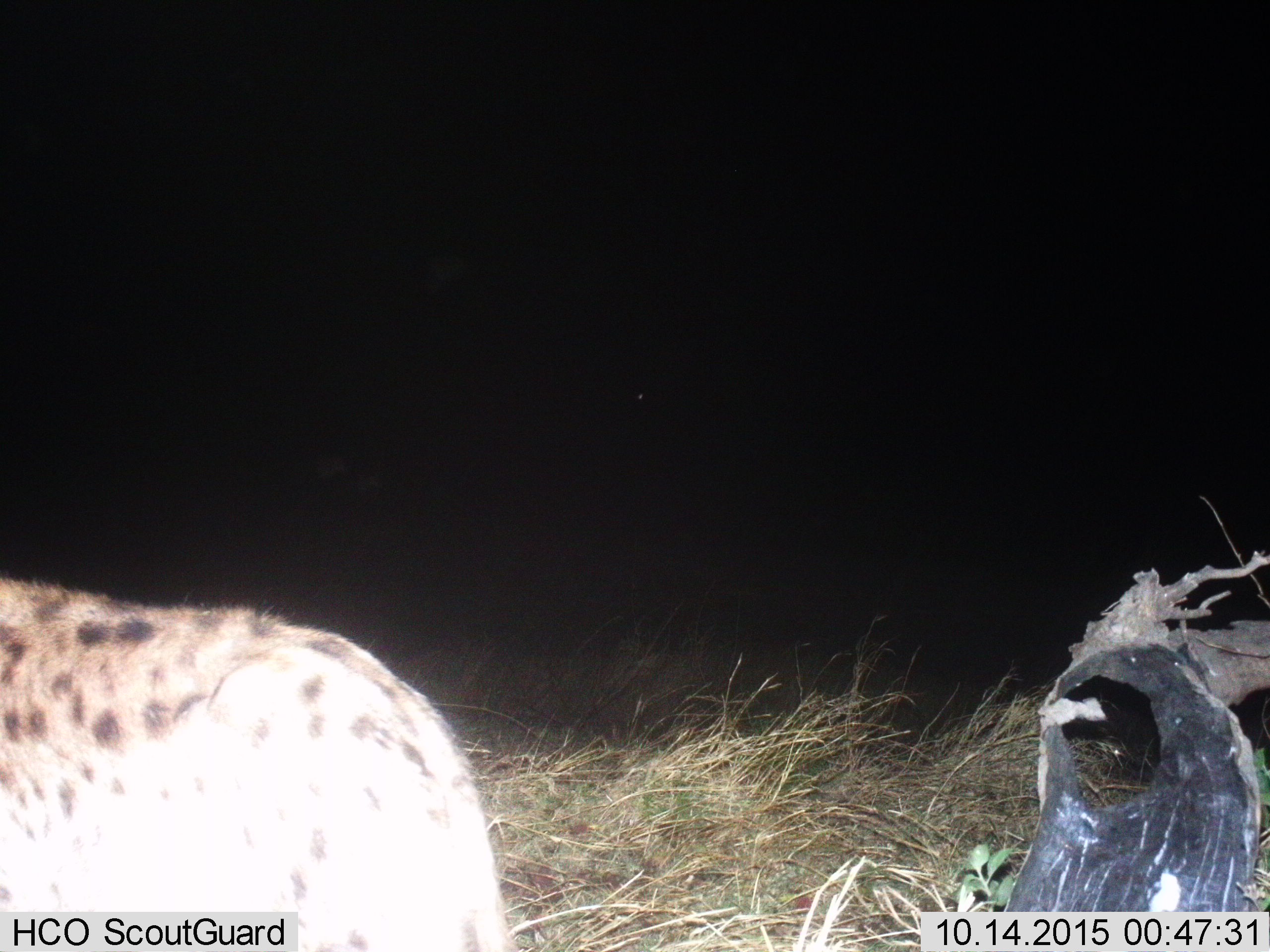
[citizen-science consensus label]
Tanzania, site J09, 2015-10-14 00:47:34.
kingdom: Animalia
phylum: Chordata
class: Mammalia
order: Carnivora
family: Hyaenidae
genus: Crocuta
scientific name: Crocuta crocuta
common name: spotted hyena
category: hyenaspotted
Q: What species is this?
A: Hyenaspotted (spotted hyena) (Crocuta crocuta).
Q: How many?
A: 1.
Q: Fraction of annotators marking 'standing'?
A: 88%.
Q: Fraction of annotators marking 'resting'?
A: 0%.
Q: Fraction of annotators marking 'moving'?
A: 12%.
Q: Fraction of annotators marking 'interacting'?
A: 0%.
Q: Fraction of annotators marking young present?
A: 0%.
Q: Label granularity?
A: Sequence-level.